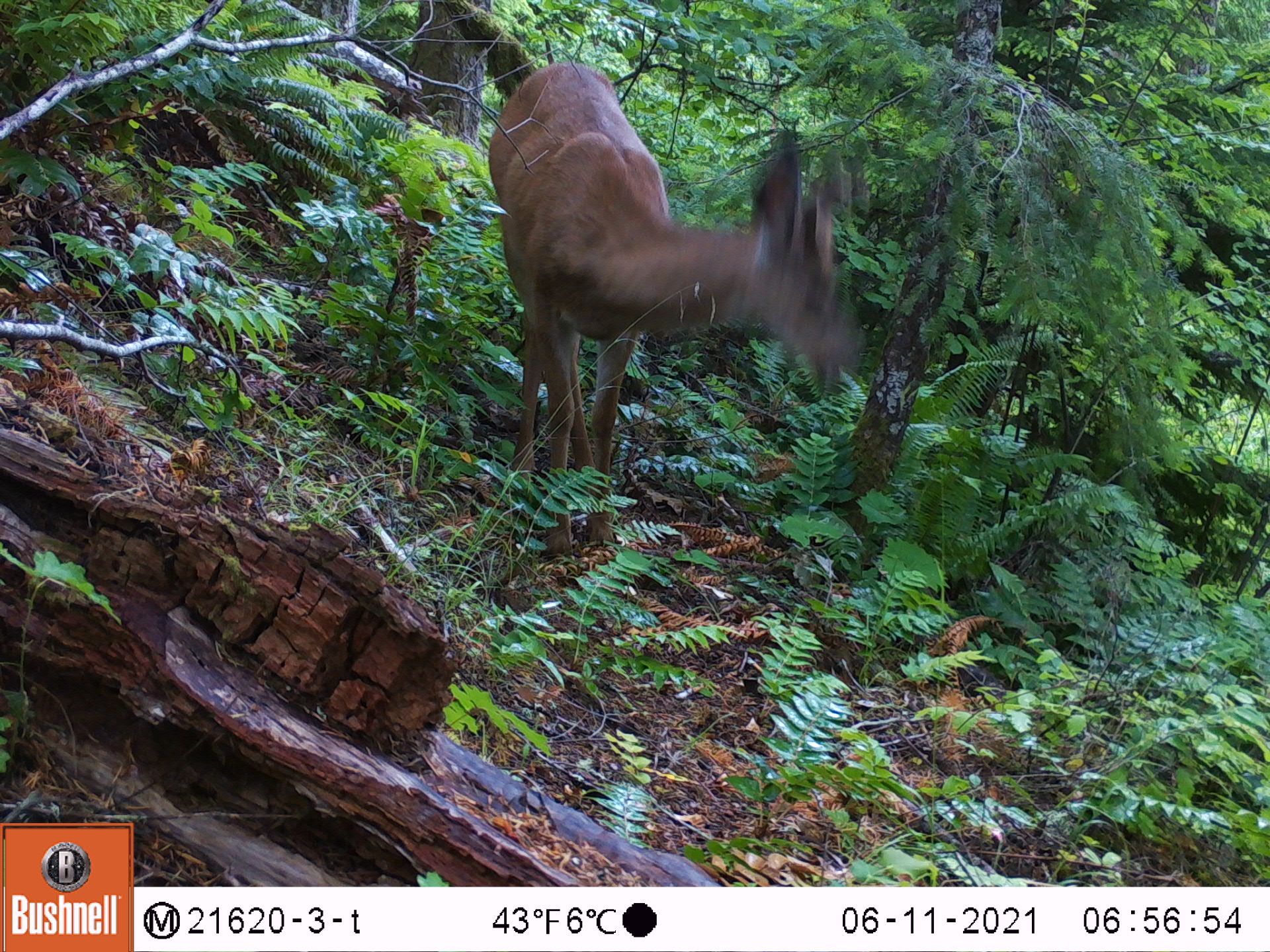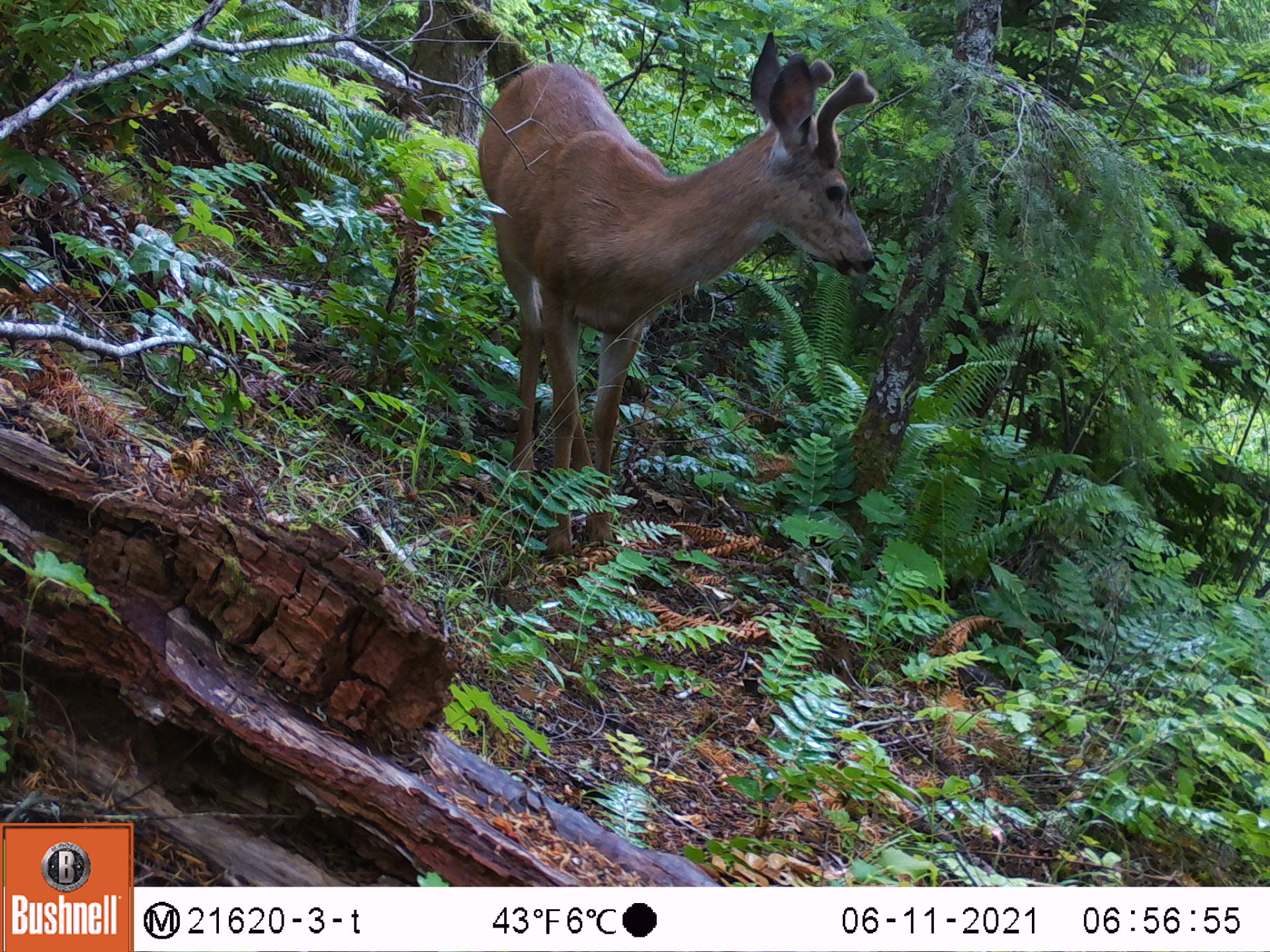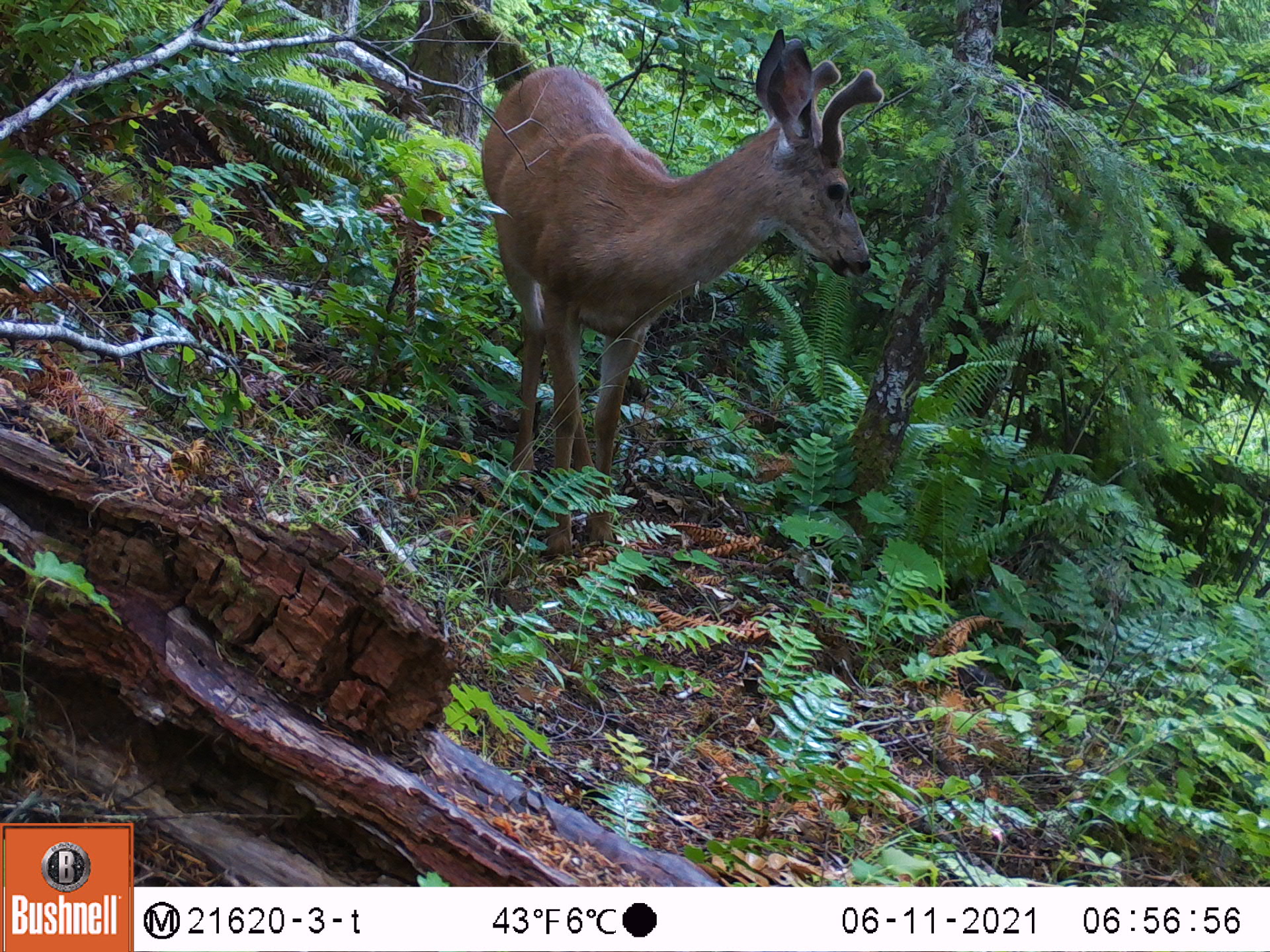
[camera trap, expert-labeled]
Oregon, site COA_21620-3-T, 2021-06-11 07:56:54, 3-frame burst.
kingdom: Animalia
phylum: Chordata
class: Mammalia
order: Artiodactyla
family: Cervidae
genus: Odocoileus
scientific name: Odocoileus hemionus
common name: black-tailed deer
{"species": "black-tailed deer (Odocoileus hemionus)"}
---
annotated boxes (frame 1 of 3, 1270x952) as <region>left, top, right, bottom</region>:
black-tailed deer: <region>445, 38, 864, 618</region>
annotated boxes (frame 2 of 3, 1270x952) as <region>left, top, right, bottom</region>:
black-tailed deer: <region>439, 26, 936, 623</region>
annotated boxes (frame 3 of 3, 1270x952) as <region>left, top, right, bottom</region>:
black-tailed deer: <region>455, 24, 886, 591</region>